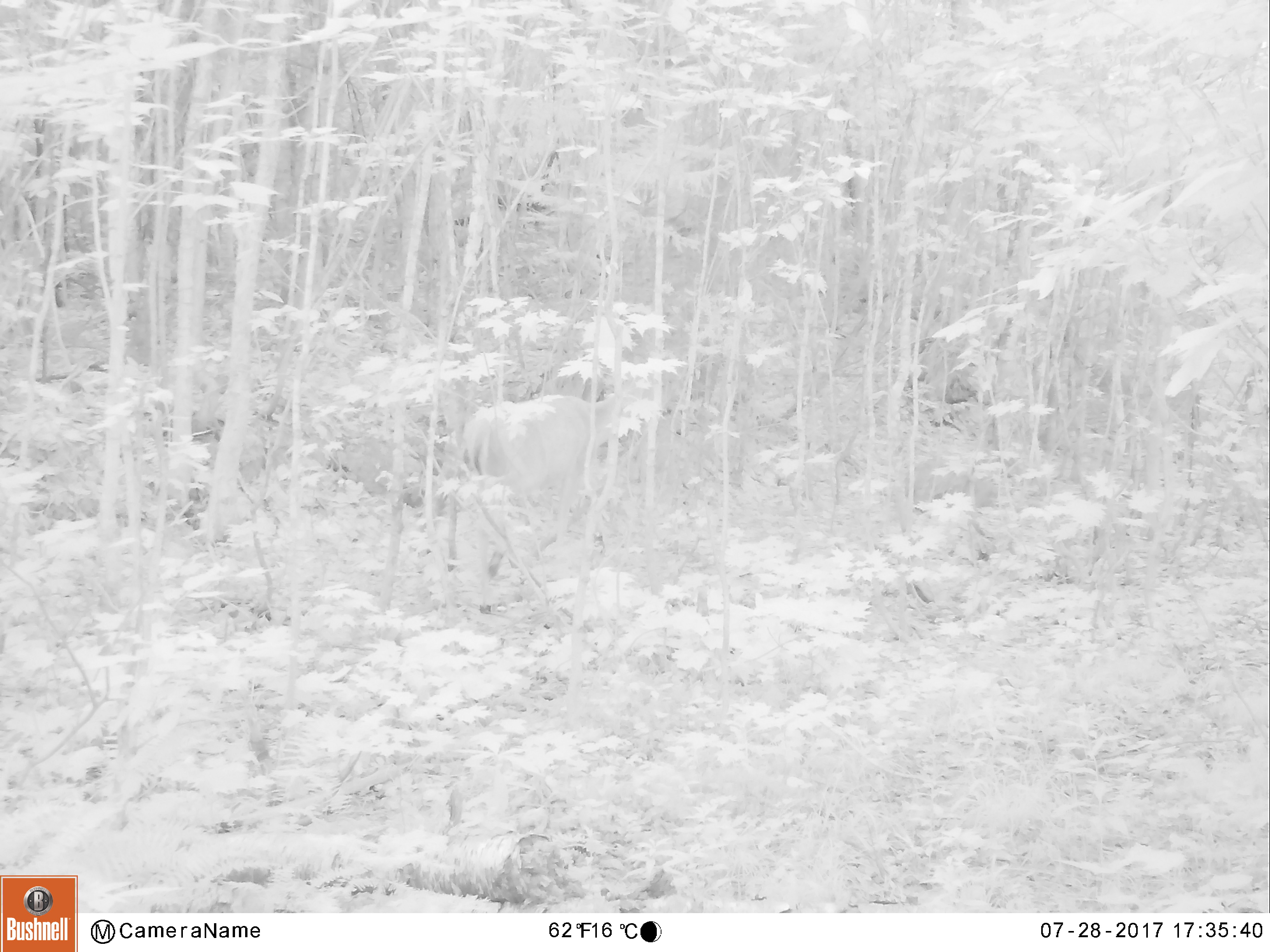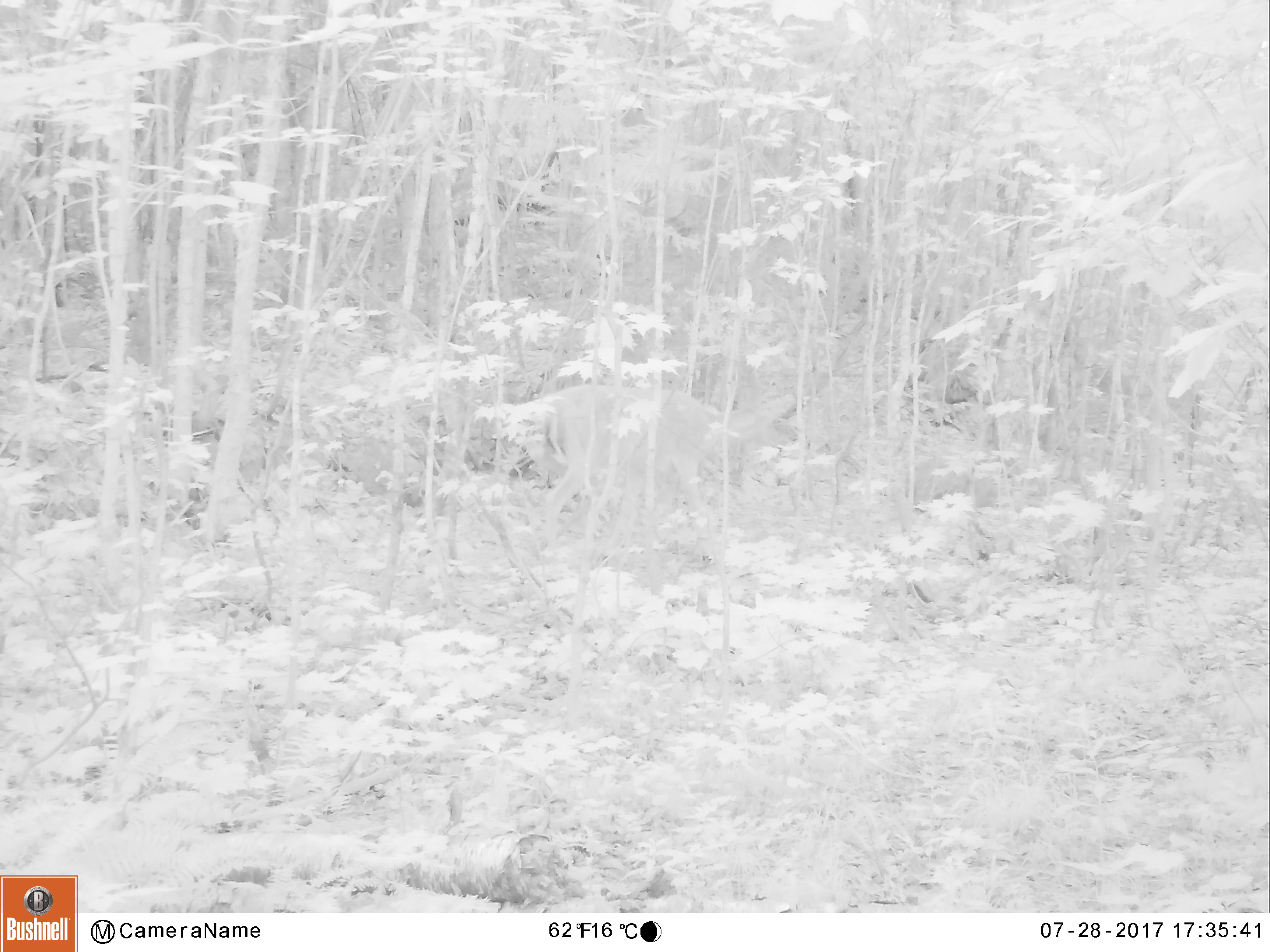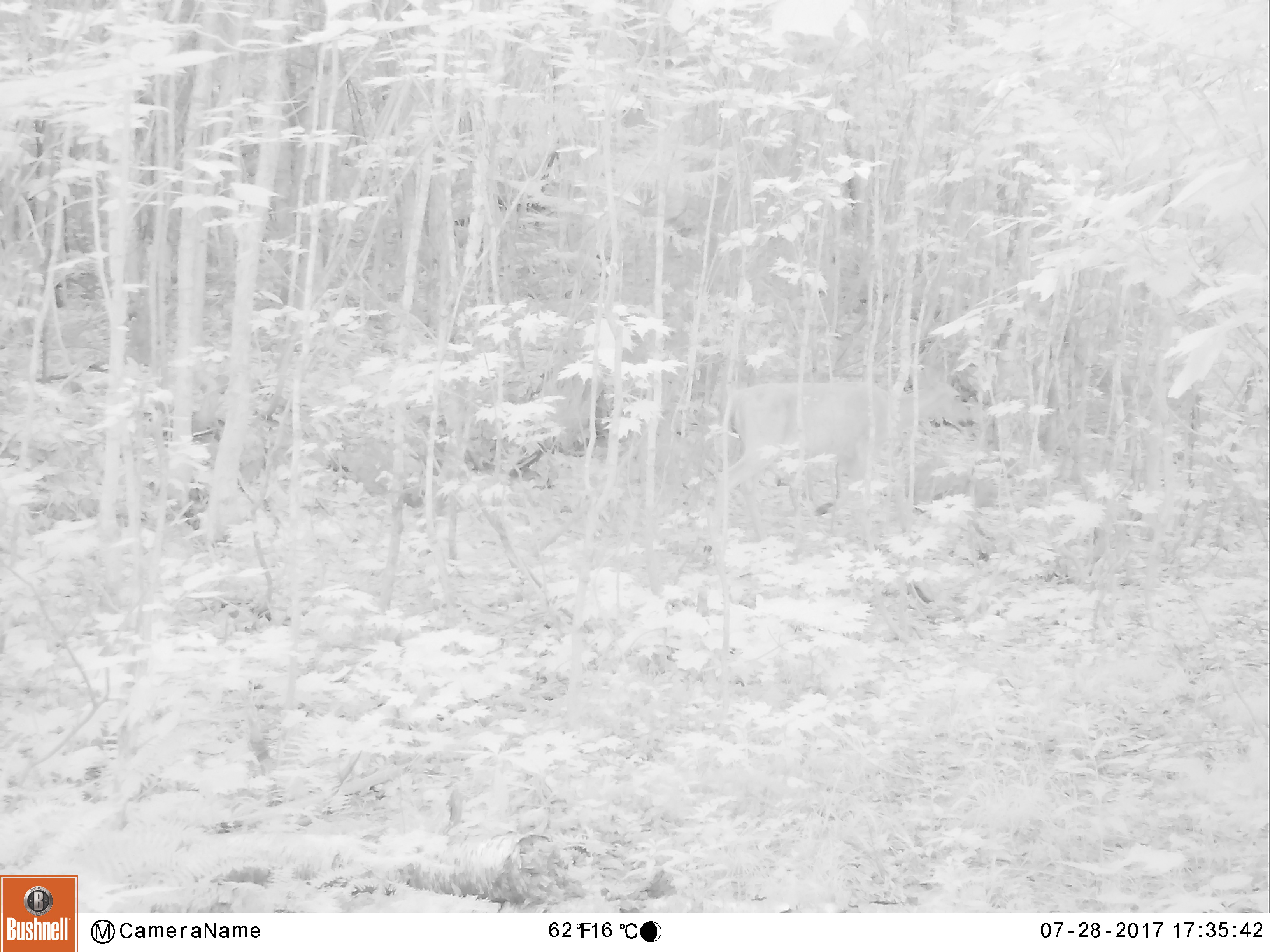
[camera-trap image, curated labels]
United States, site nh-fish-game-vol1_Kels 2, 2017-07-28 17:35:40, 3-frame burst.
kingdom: Animalia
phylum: Chordata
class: Mammalia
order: Artiodactyla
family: Cervidae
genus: Odocoileus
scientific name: Odocoileus virginianus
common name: white-tailed deer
White-tailed deer (Odocoileus virginianus).